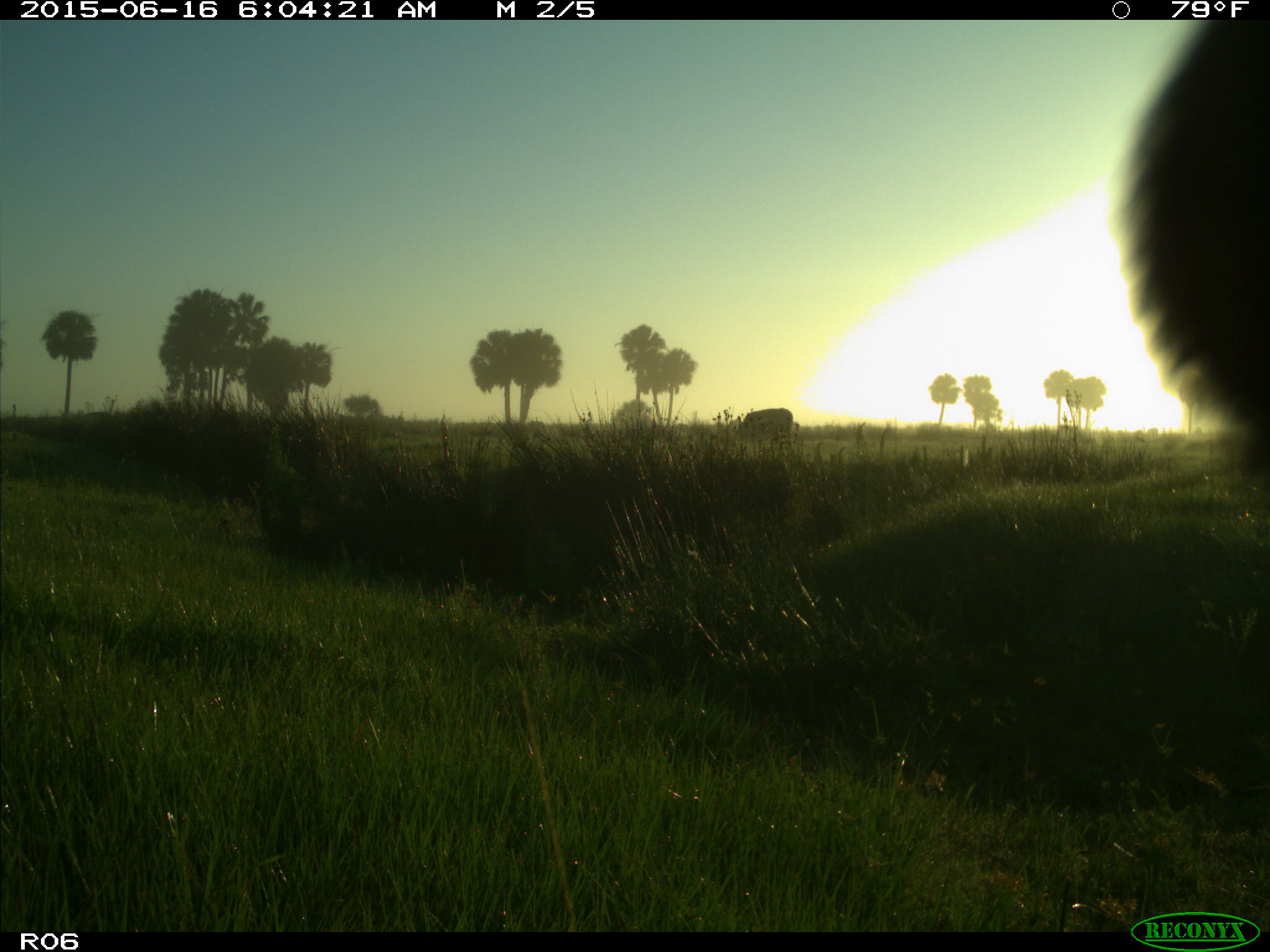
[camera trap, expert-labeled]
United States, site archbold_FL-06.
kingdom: Animalia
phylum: Chordata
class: Mammalia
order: Artiodactyla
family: Bovidae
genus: Bos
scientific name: Bos taurus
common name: domestic cow